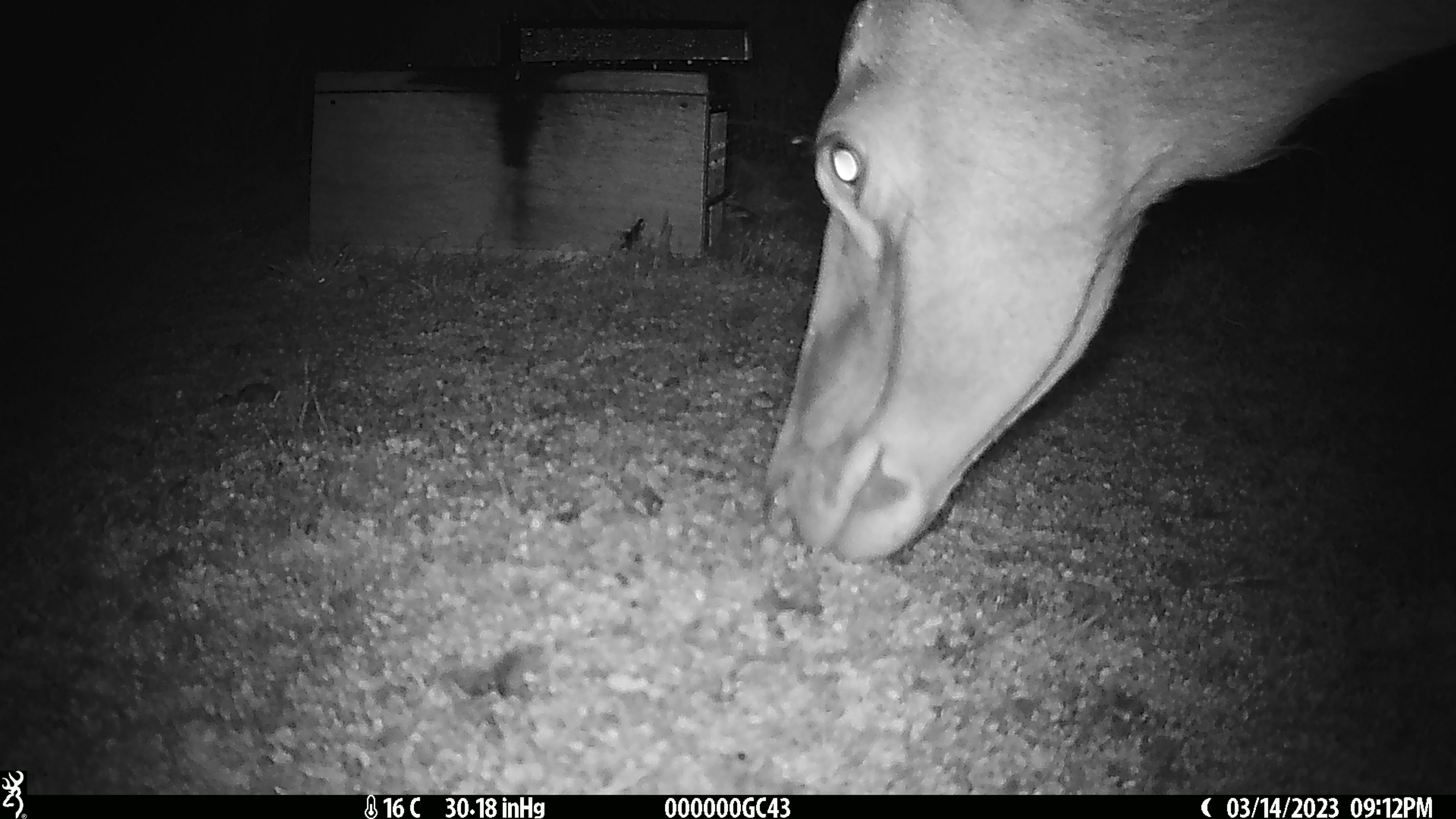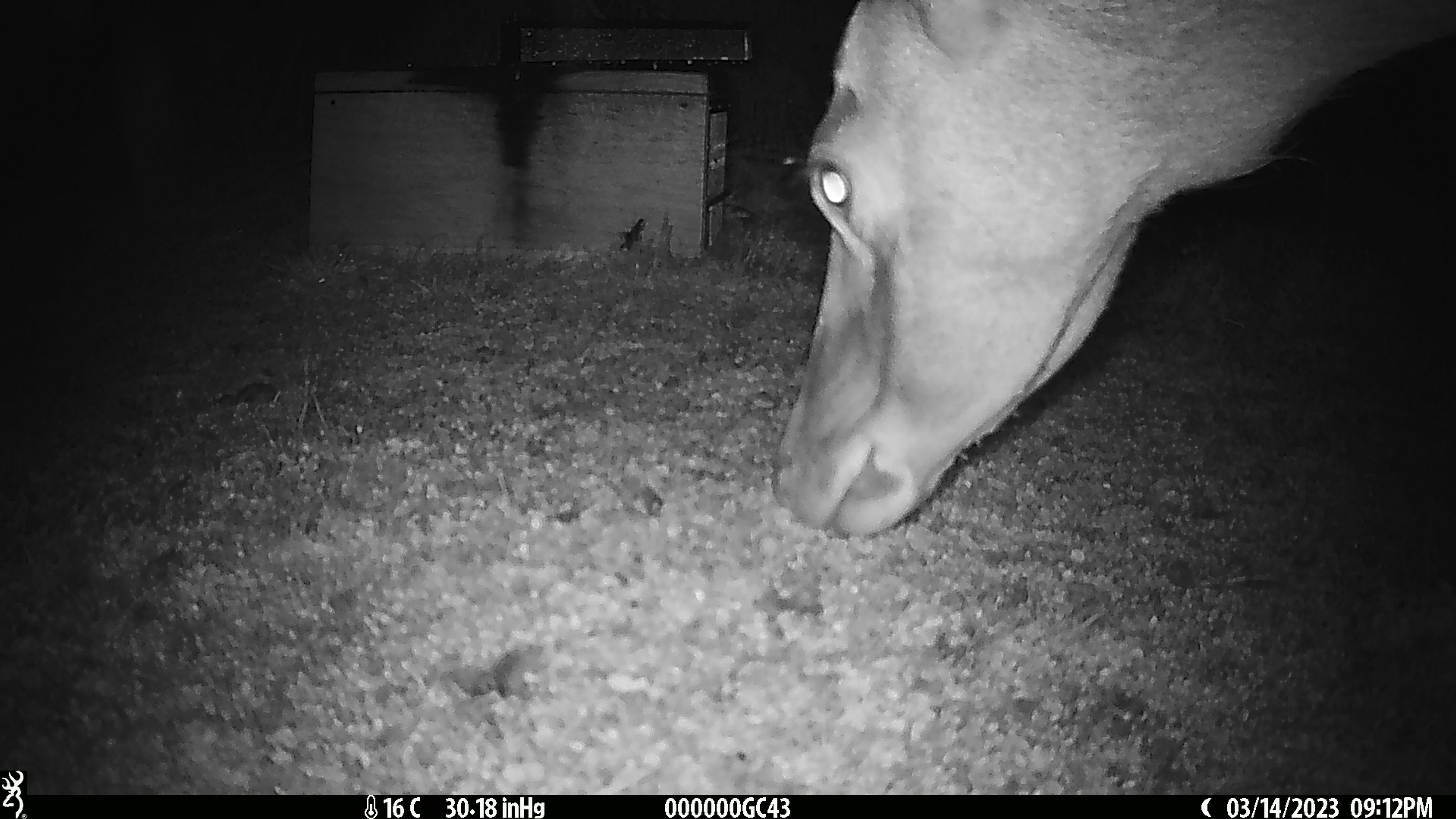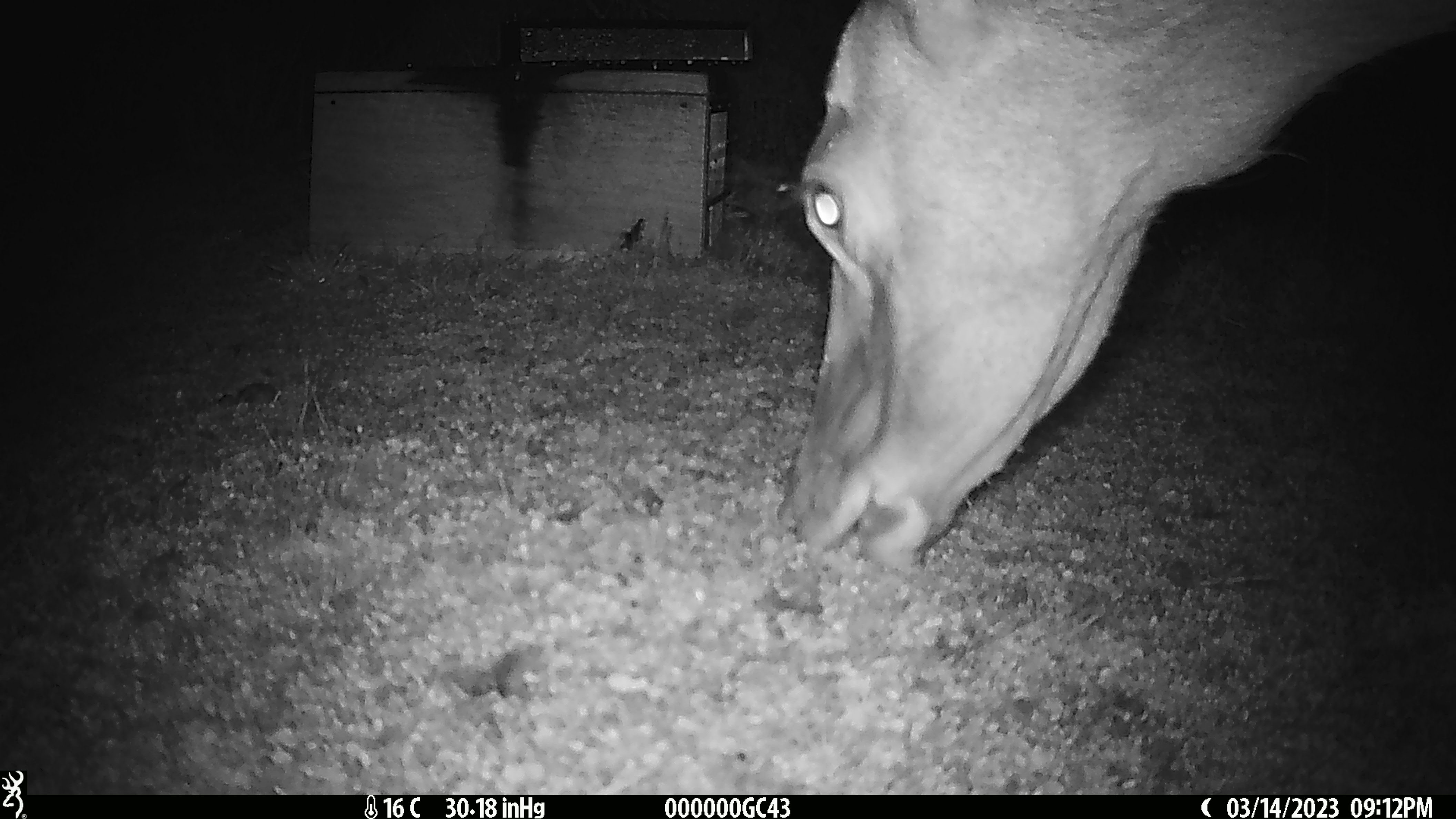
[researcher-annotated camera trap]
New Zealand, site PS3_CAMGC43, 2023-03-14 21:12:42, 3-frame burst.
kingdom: Animalia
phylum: Chordata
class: Mammalia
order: Artiodactyla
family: Cervidae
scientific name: Cervidae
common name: deer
Deer (Cervidae).